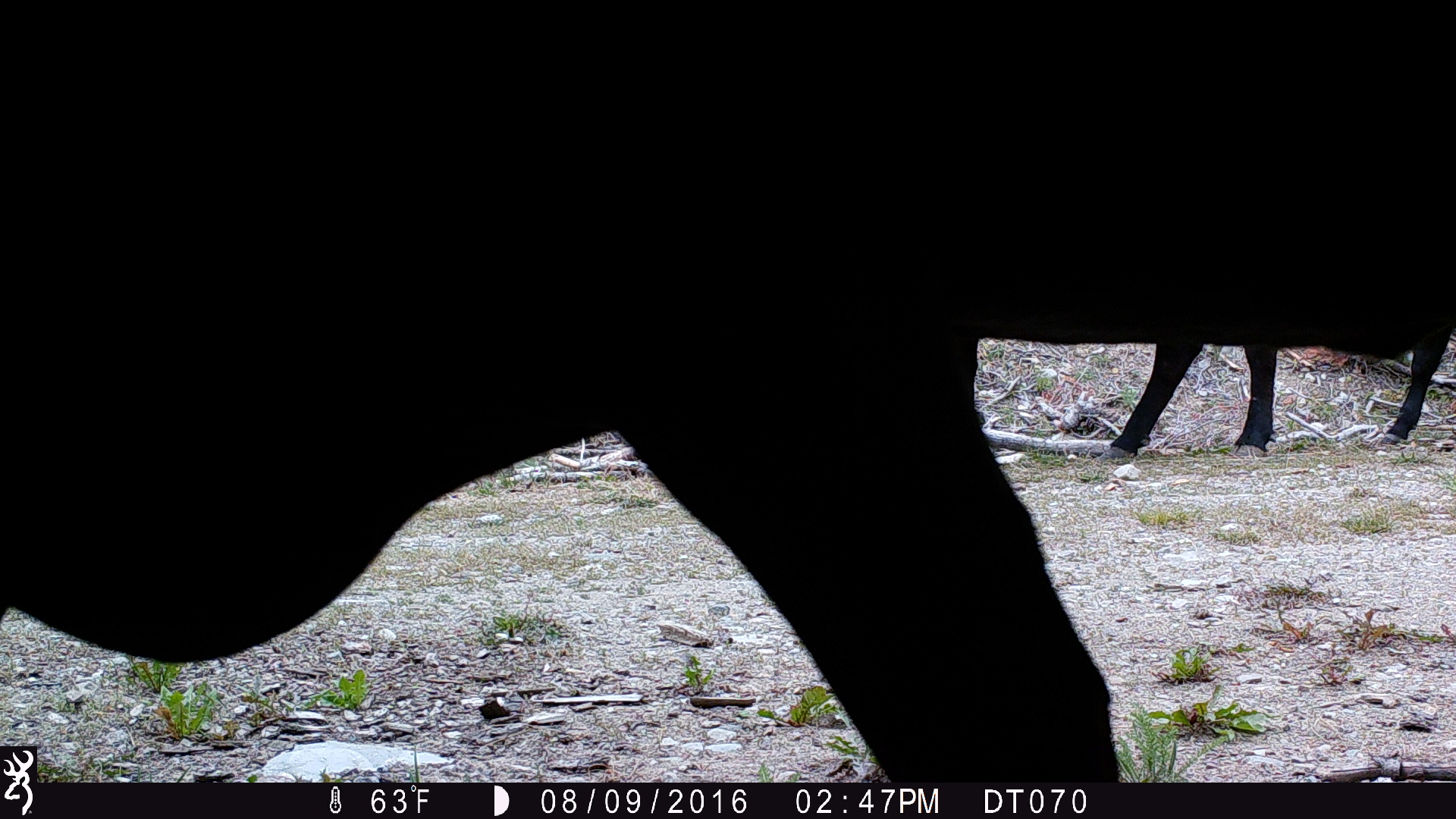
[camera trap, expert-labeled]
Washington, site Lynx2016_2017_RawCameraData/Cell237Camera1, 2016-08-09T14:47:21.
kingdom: Animalia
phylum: Chordata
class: Mammalia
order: Artiodactyla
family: Bovidae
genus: Bos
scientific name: Bos taurus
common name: domestic cattle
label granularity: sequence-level